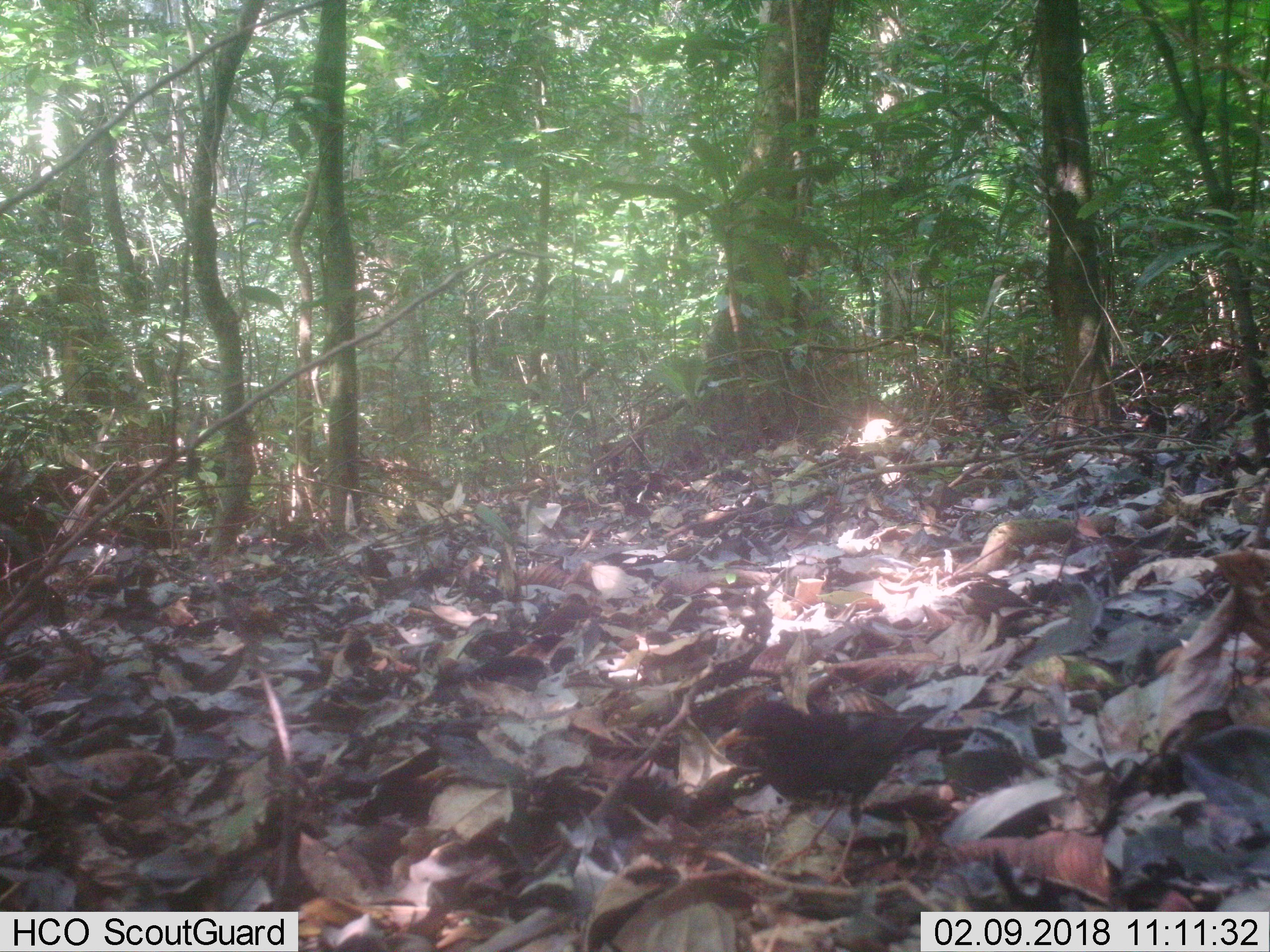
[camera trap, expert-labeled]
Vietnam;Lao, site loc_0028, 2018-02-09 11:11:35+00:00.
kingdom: Animalia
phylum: Chordata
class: Aves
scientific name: Aves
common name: bird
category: unidentified bird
Unidentified bird (bird) (Aves). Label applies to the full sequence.